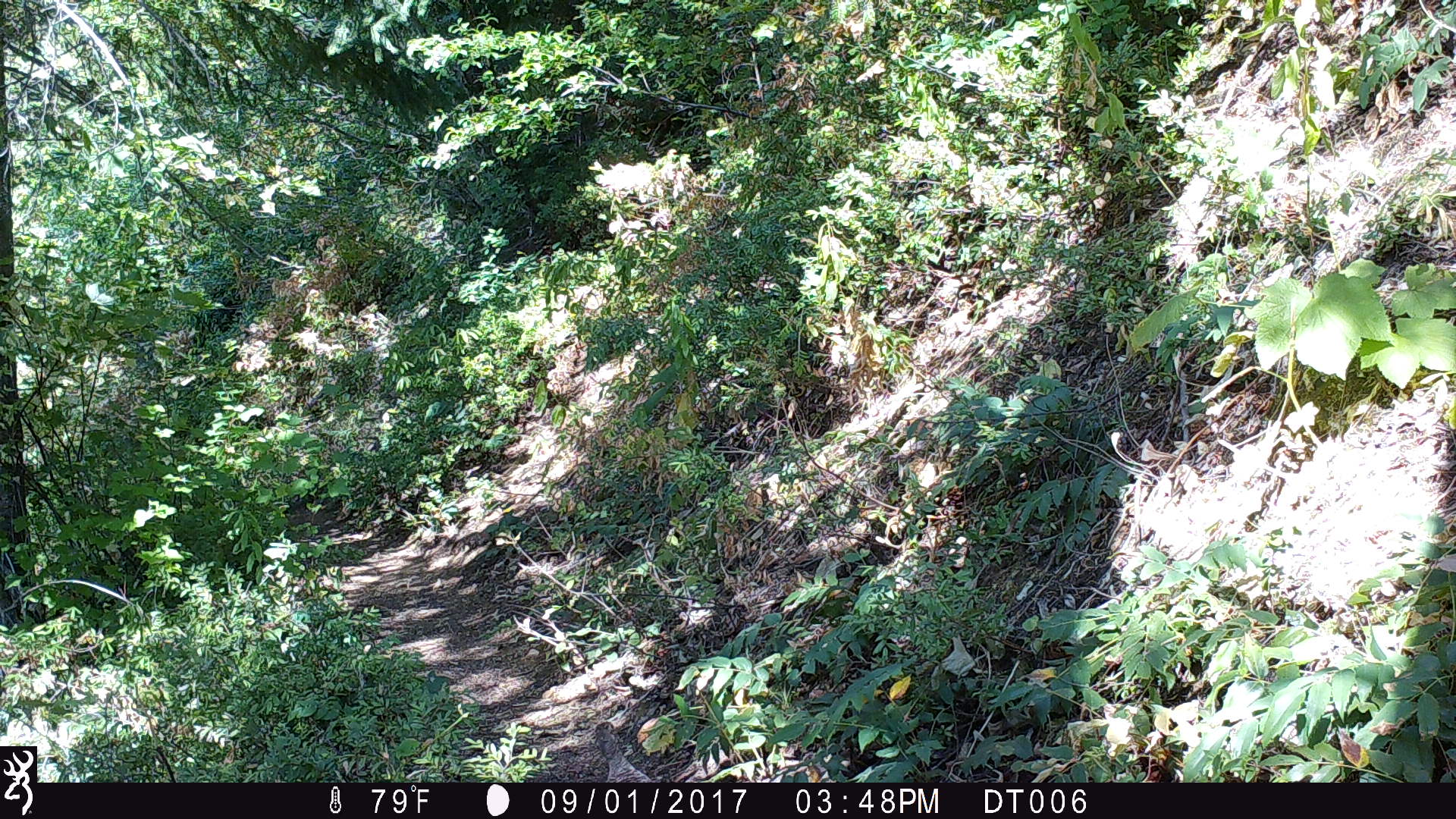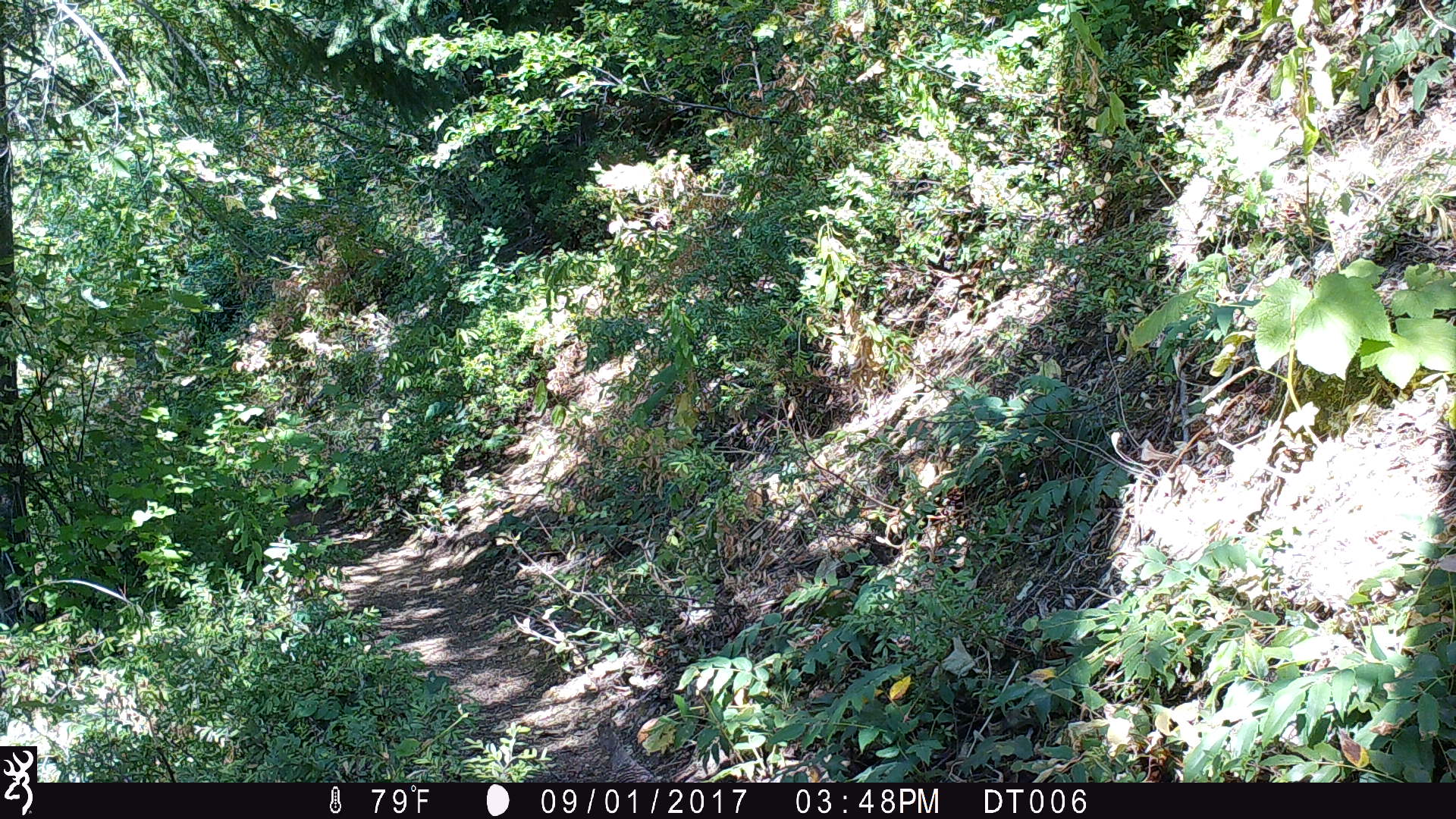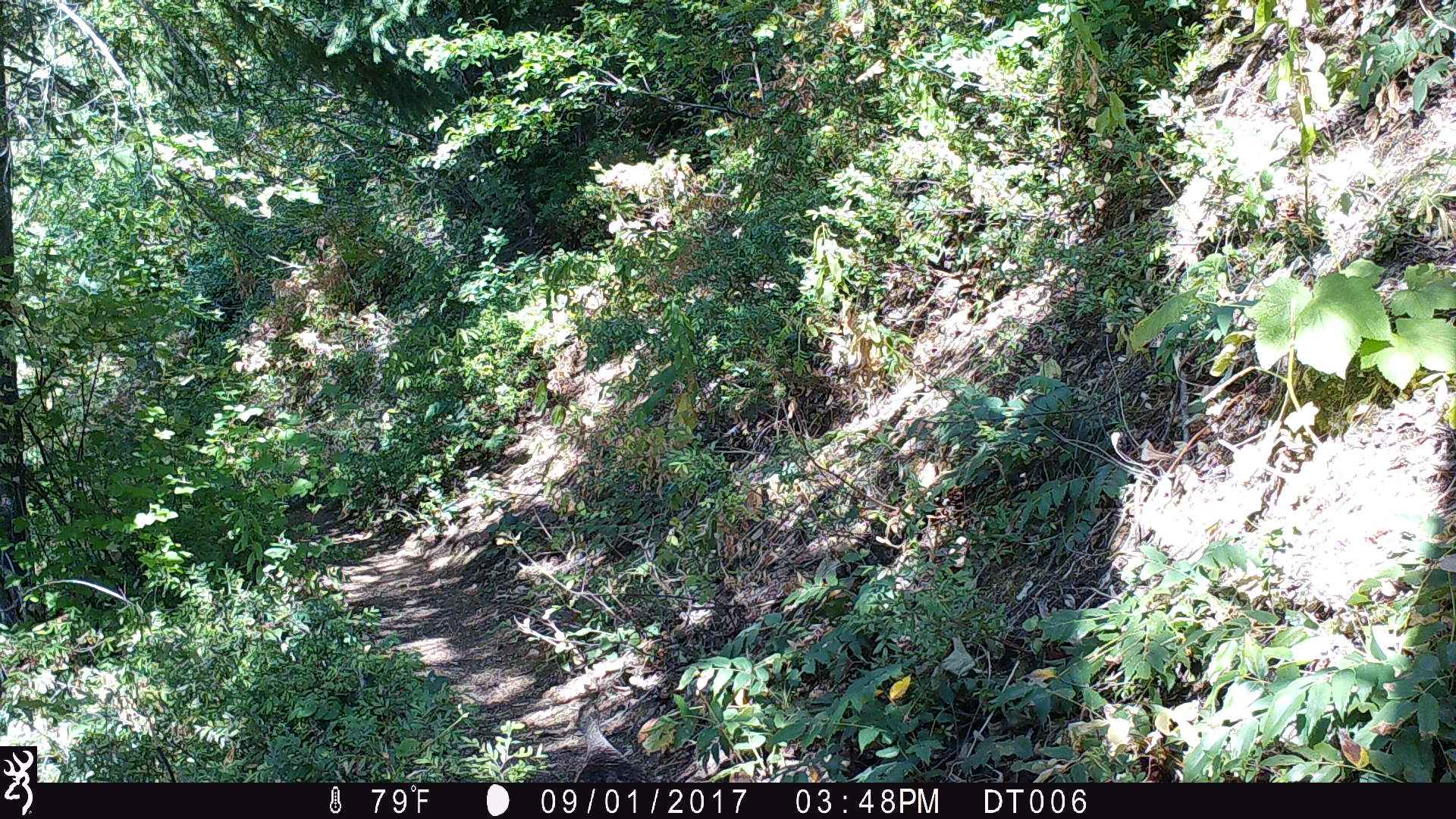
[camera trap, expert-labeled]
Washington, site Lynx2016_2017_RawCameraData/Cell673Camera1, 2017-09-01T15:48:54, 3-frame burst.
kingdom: Animalia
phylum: Chordata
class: Aves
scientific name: Aves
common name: birds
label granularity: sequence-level